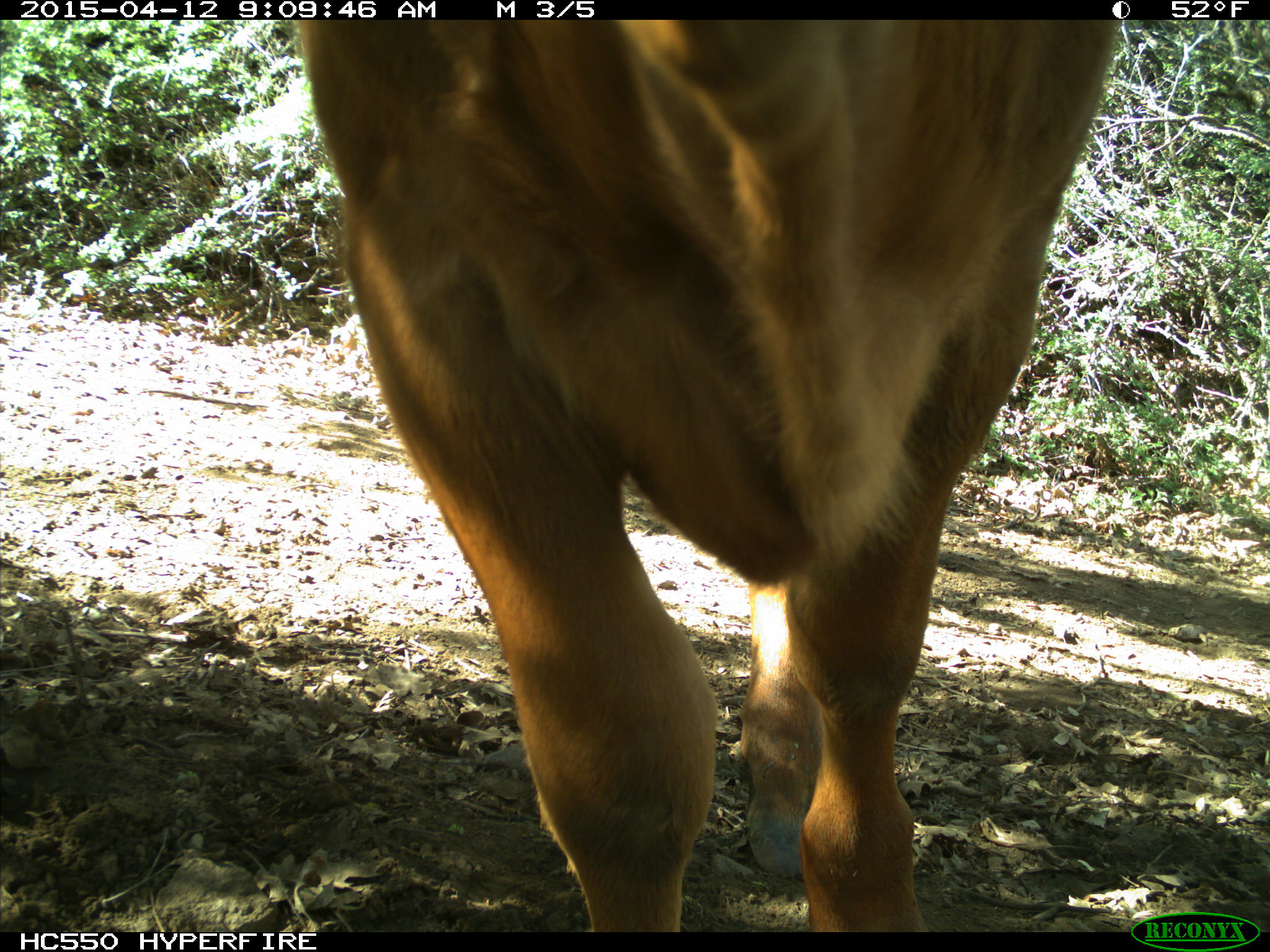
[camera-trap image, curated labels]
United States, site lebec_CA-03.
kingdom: Animalia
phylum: Chordata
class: Mammalia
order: Artiodactyla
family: Bovidae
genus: Bos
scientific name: Bos taurus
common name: domestic cow